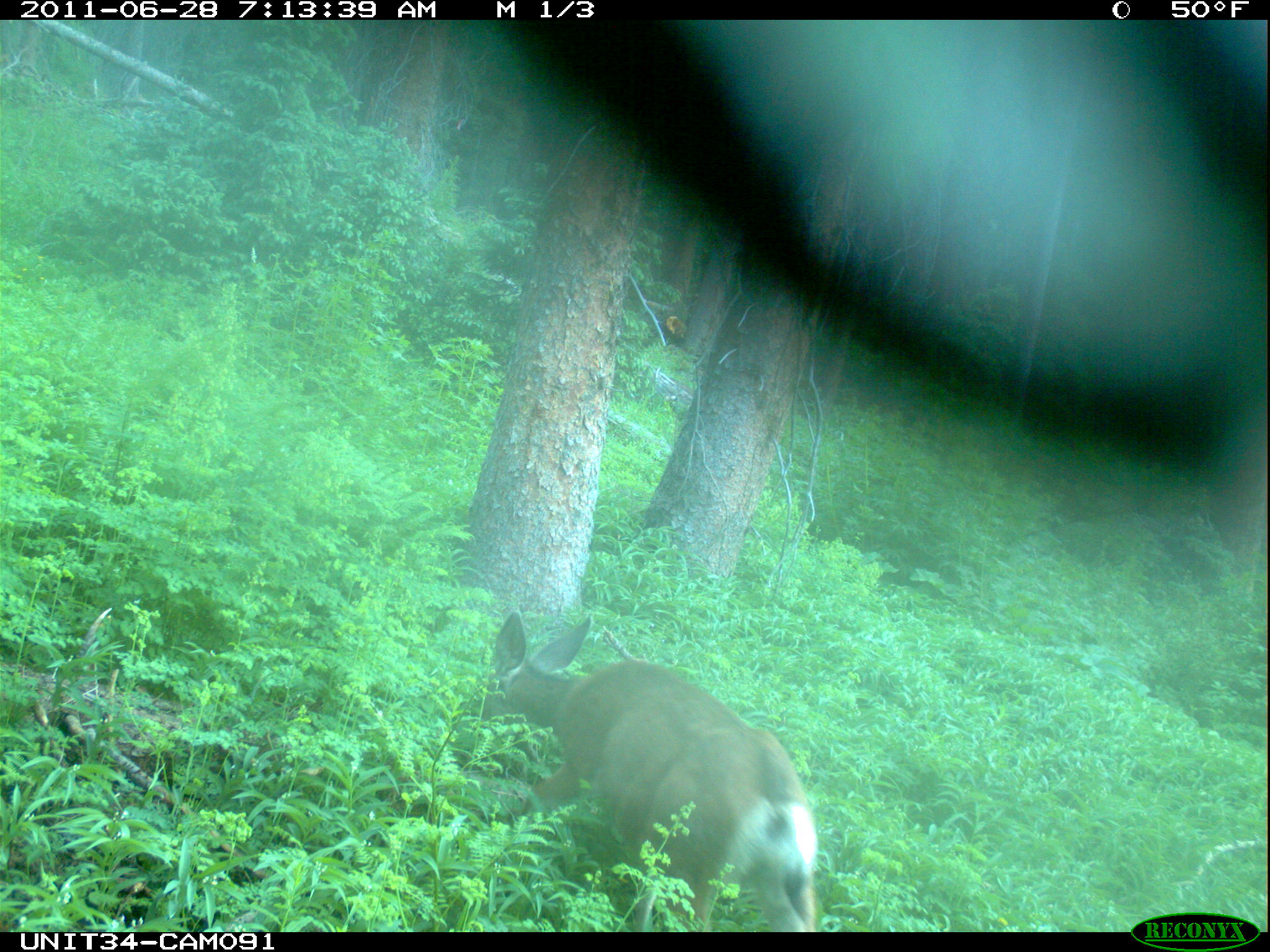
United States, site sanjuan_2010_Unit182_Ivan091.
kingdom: Animalia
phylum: Chordata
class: Mammalia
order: Artiodactyla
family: Cervidae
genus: Odocoileus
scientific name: Odocoileus hemionus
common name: mule deer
Odocoileus hemionus (mule deer).